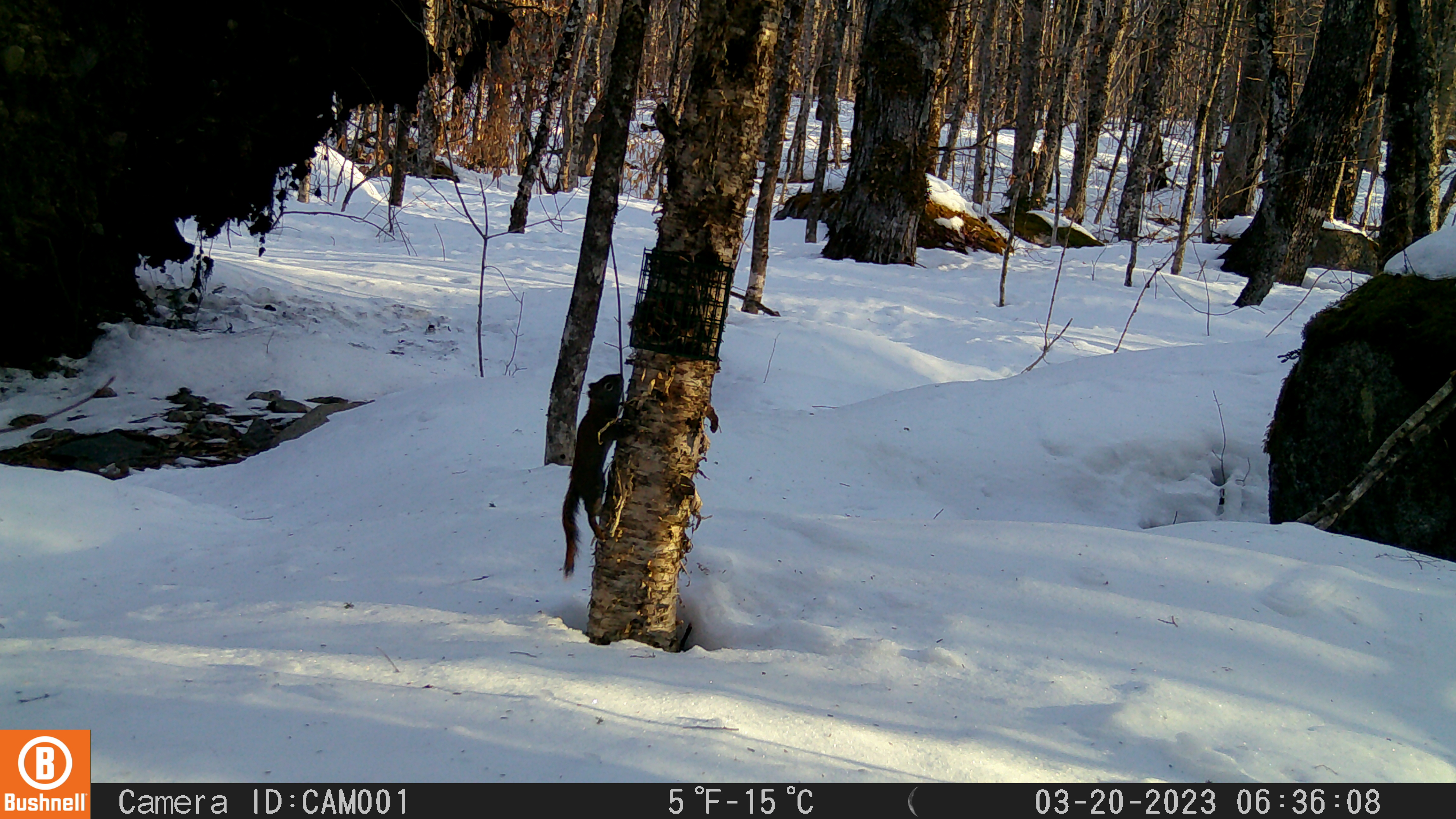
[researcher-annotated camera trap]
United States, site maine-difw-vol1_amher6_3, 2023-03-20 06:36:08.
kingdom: Animalia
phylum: Chordata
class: Mammalia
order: Rodentia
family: Sciuridae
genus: Tamiasciurus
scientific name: Tamiasciurus hudsonicus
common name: red squirrel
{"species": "red squirrel (Tamiasciurus hudsonicus)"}